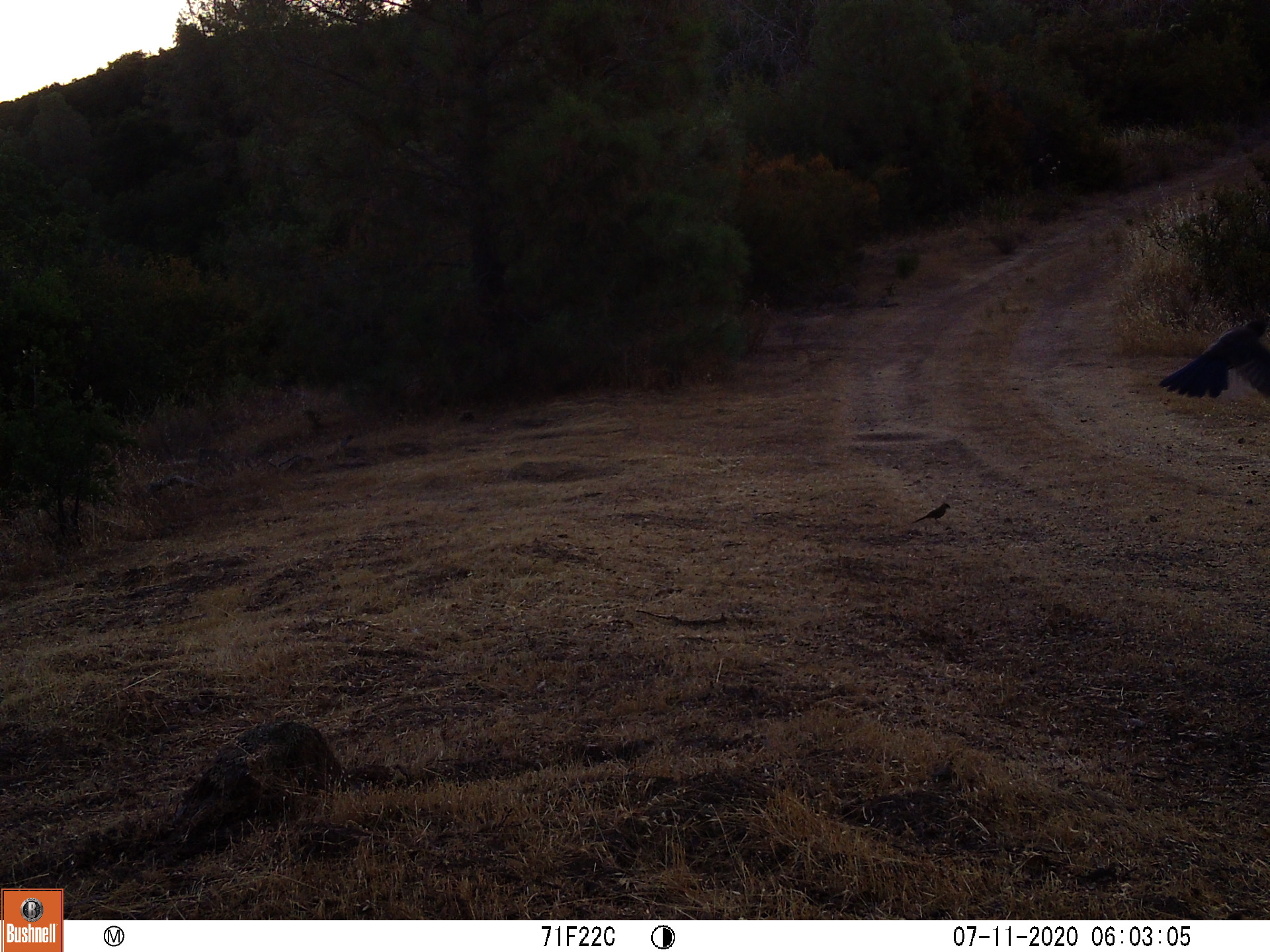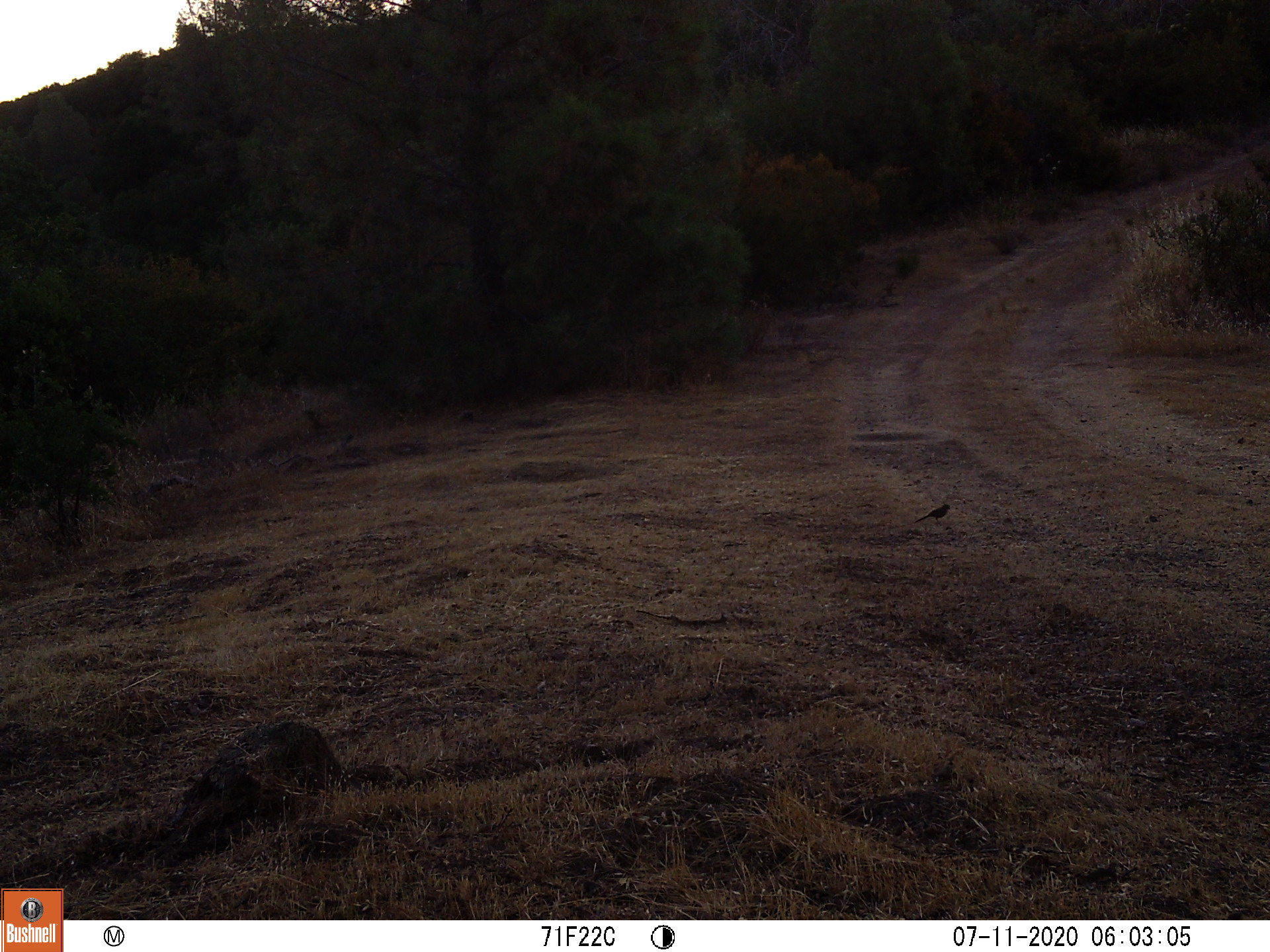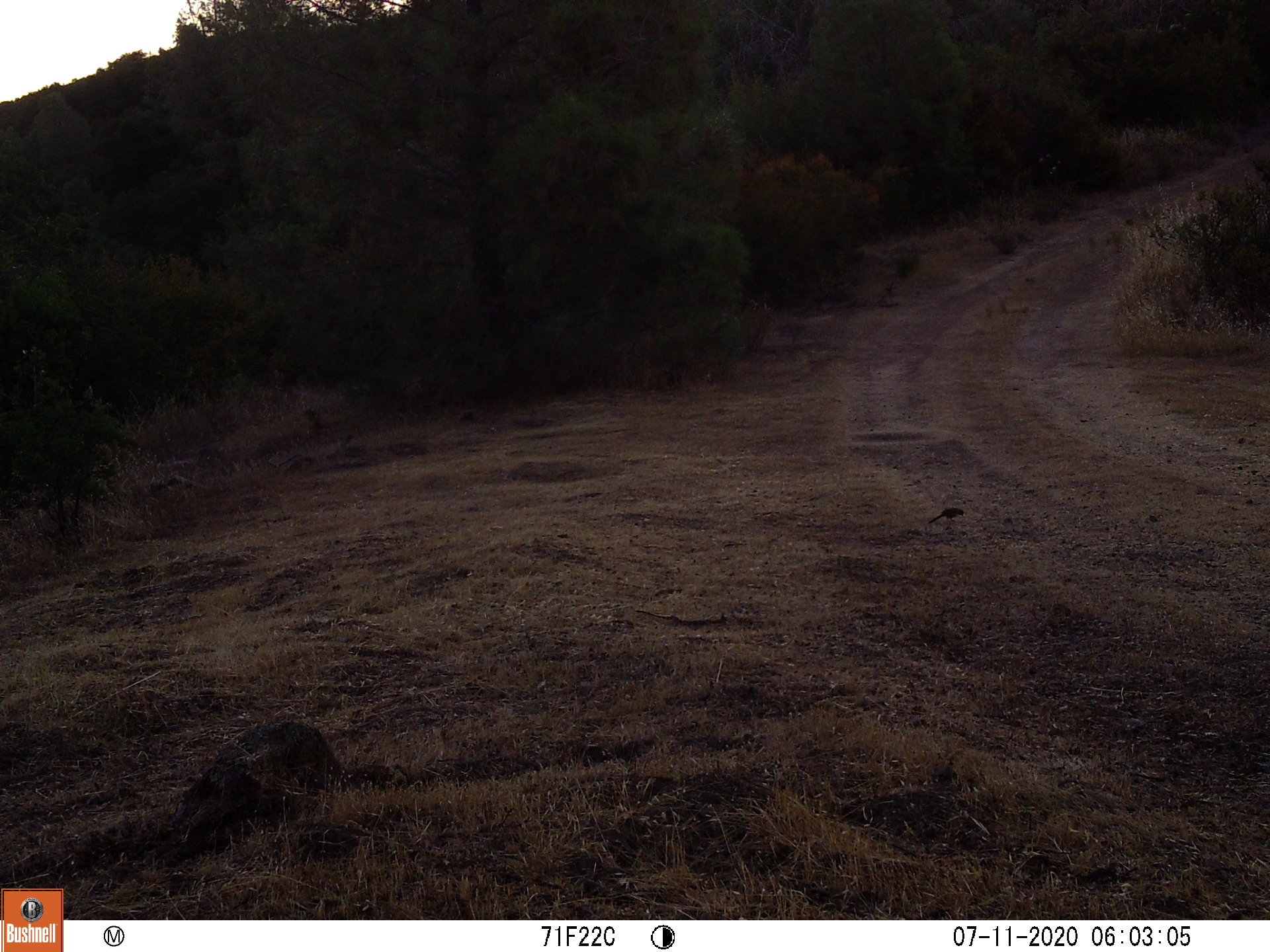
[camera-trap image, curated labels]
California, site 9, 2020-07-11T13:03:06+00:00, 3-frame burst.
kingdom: Animalia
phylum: Chordata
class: Aves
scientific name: Aves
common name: bird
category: unknown bird